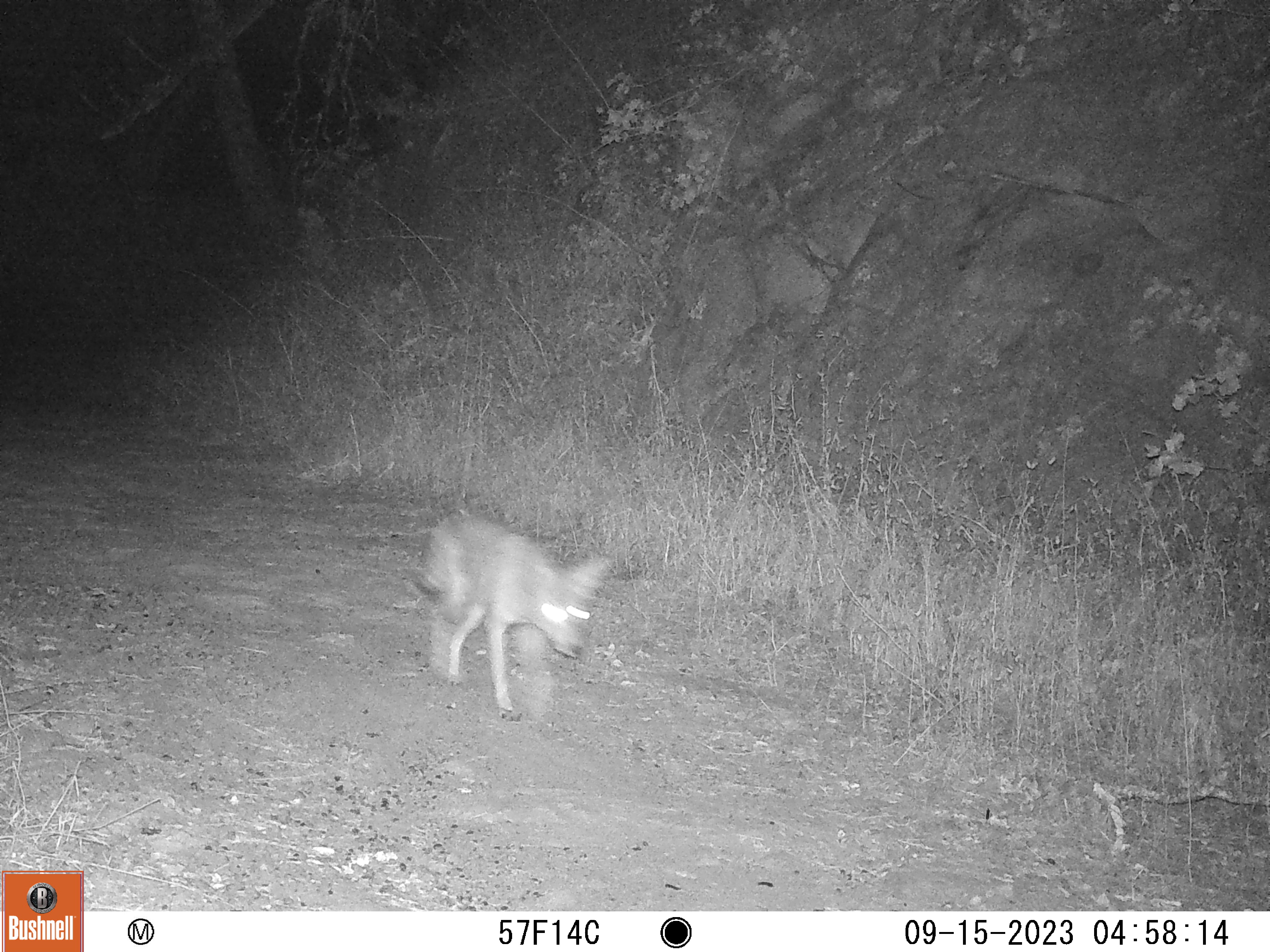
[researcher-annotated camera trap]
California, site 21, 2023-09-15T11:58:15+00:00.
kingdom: Animalia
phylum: Chordata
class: Mammalia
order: Carnivora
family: Canidae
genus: Canis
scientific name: Canis latrans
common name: coyote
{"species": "coyote (Canis latrans)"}